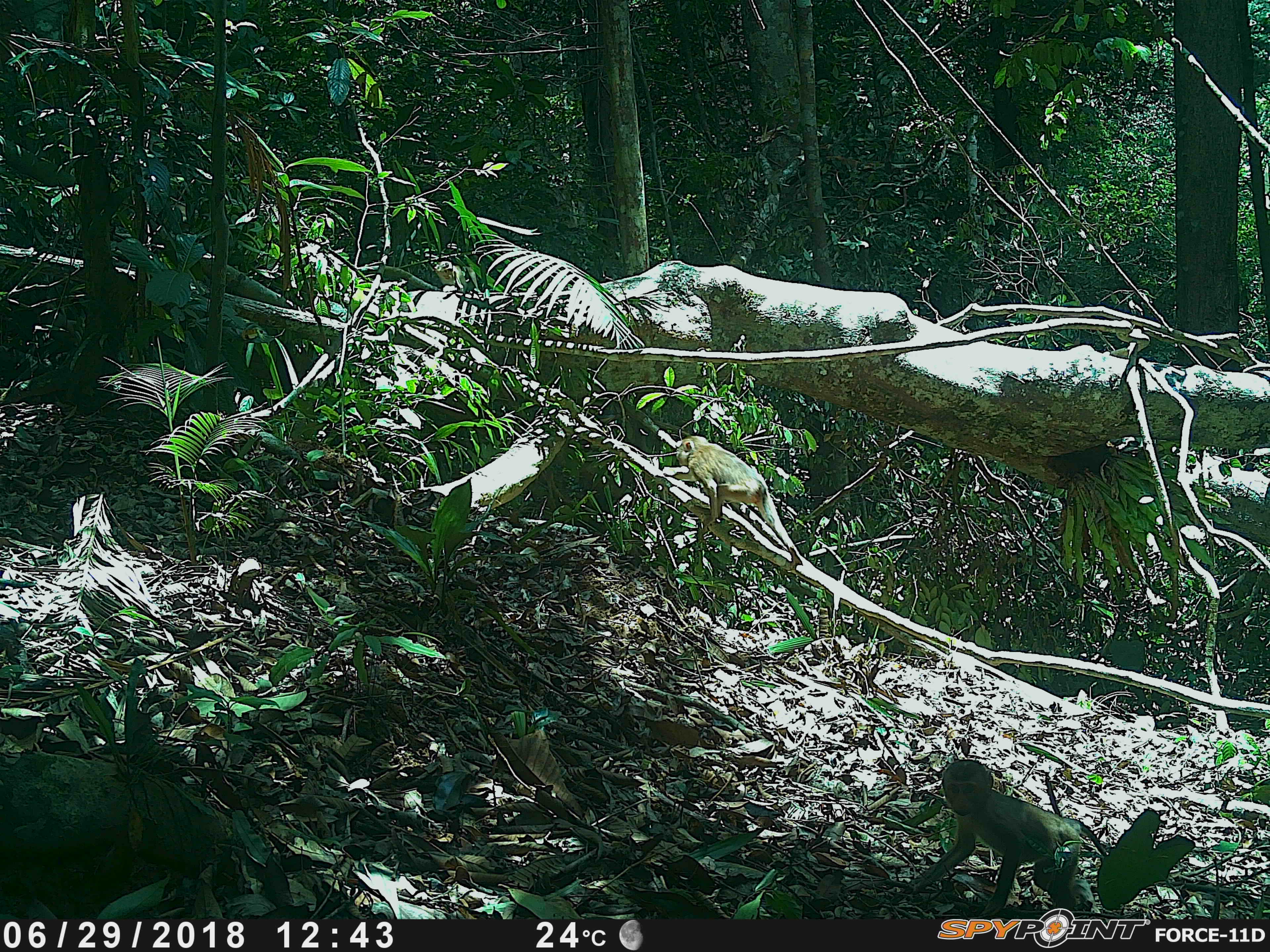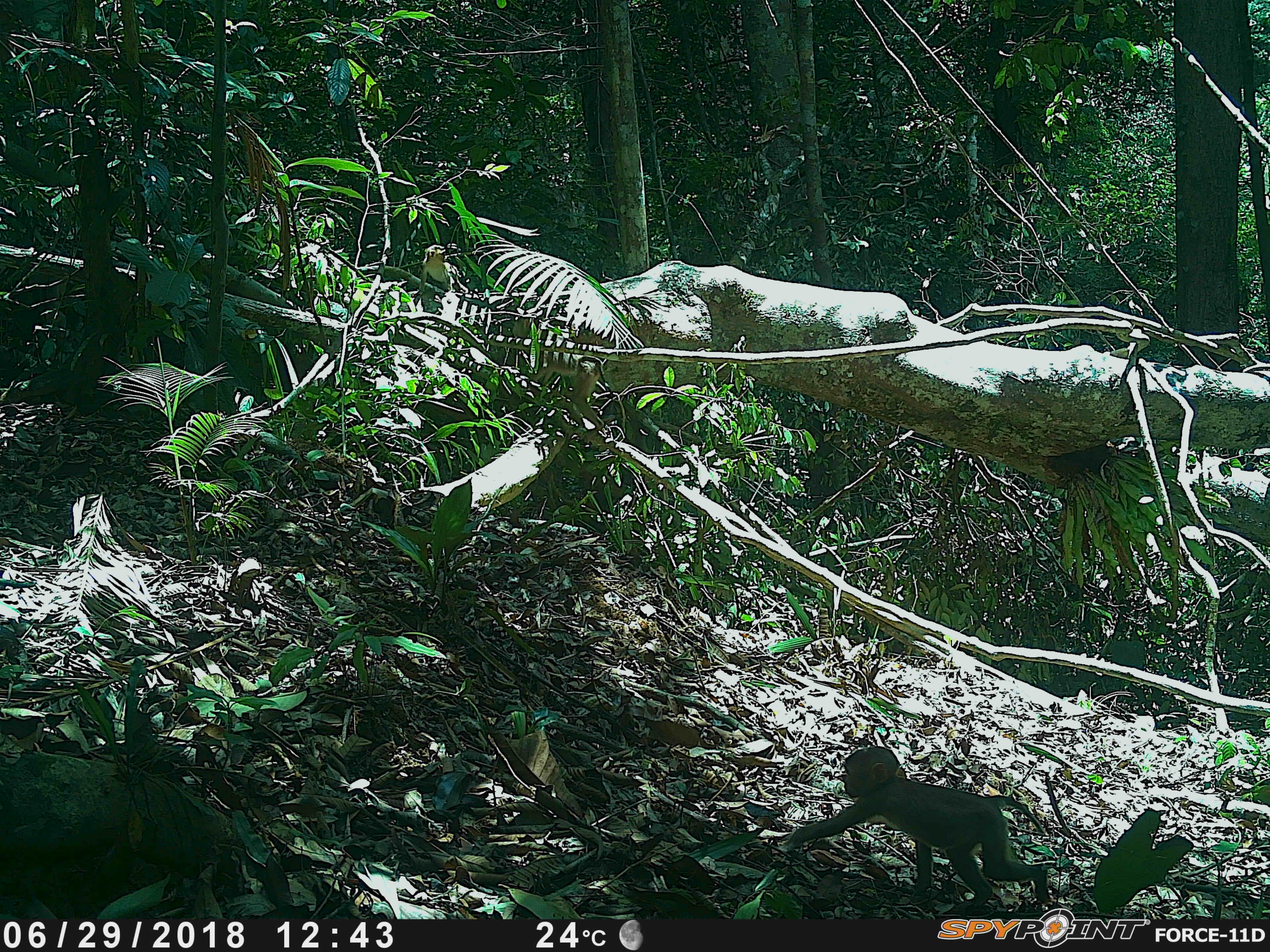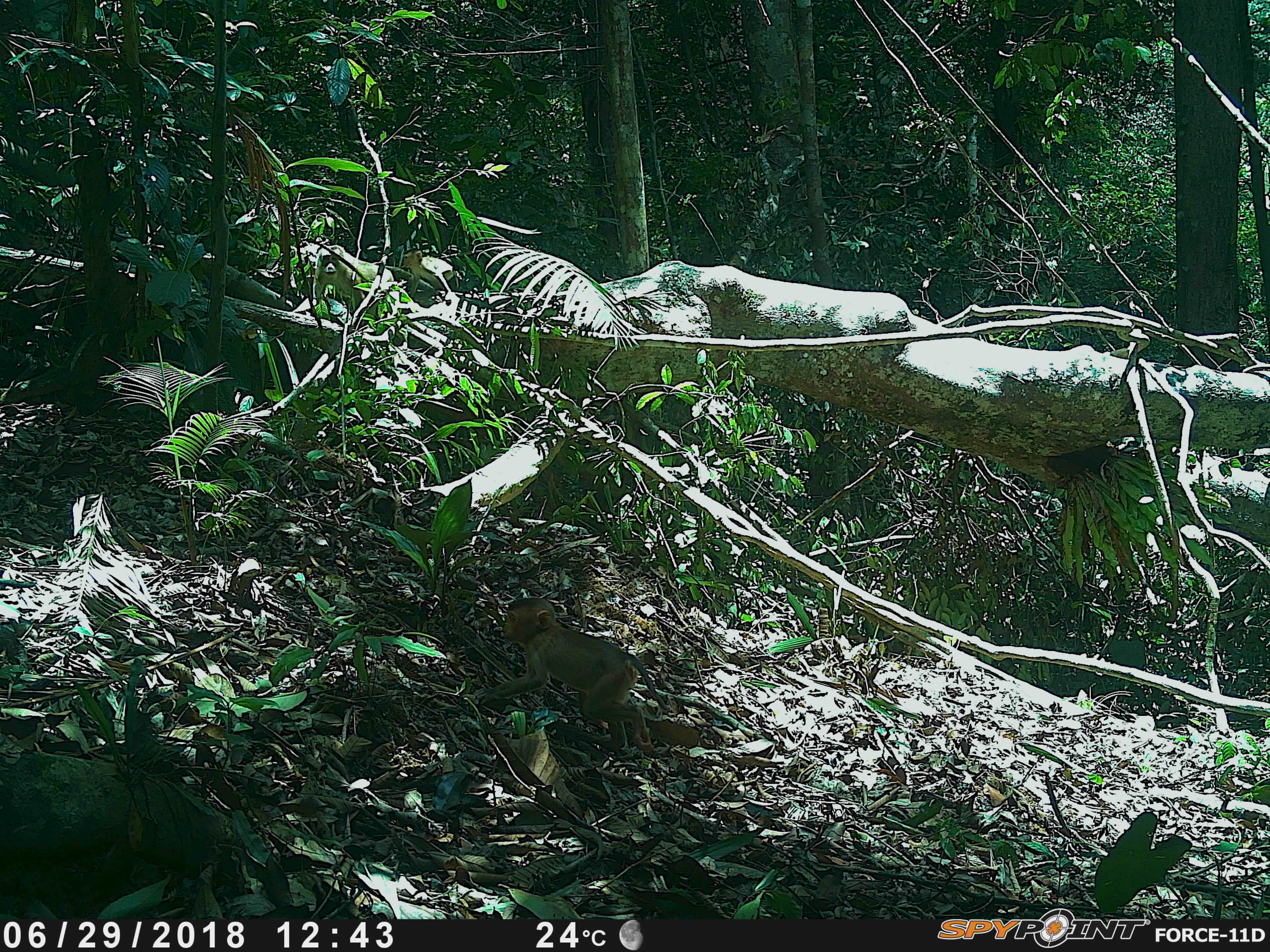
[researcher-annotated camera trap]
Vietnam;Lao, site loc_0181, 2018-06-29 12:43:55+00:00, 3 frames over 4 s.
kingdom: Animalia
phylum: Chordata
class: Mammalia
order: Primates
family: Cercopithecidae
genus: Macaca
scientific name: Macaca nemestrina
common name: pig-tailed macaque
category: pig tailed macaque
Pig tailed macaque (pig-tailed macaque) (Macaca nemestrina). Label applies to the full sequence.